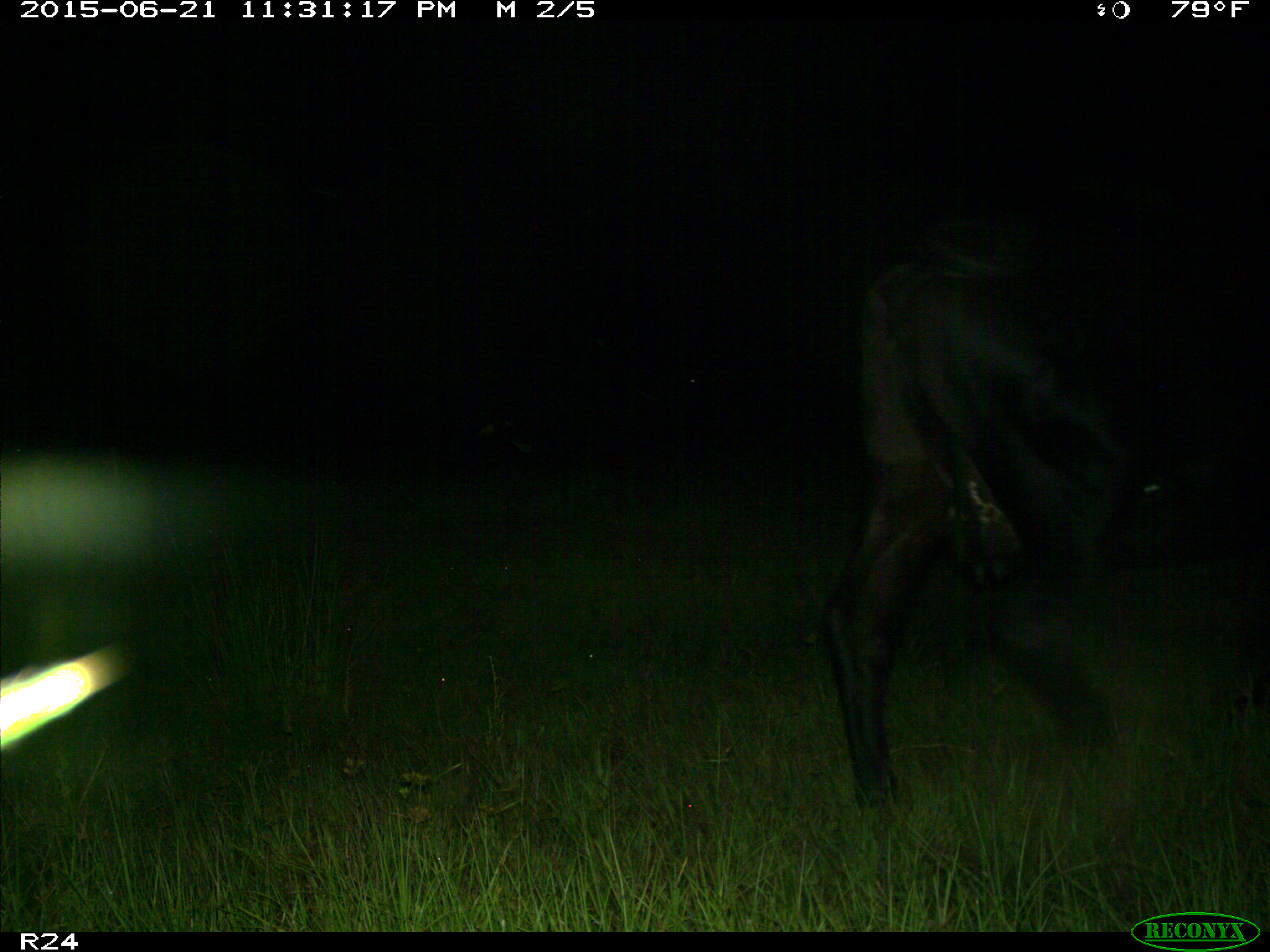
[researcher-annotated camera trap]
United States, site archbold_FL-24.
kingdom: Animalia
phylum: Chordata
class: Mammalia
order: Artiodactyla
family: Bovidae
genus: Bos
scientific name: Bos taurus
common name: domestic cow